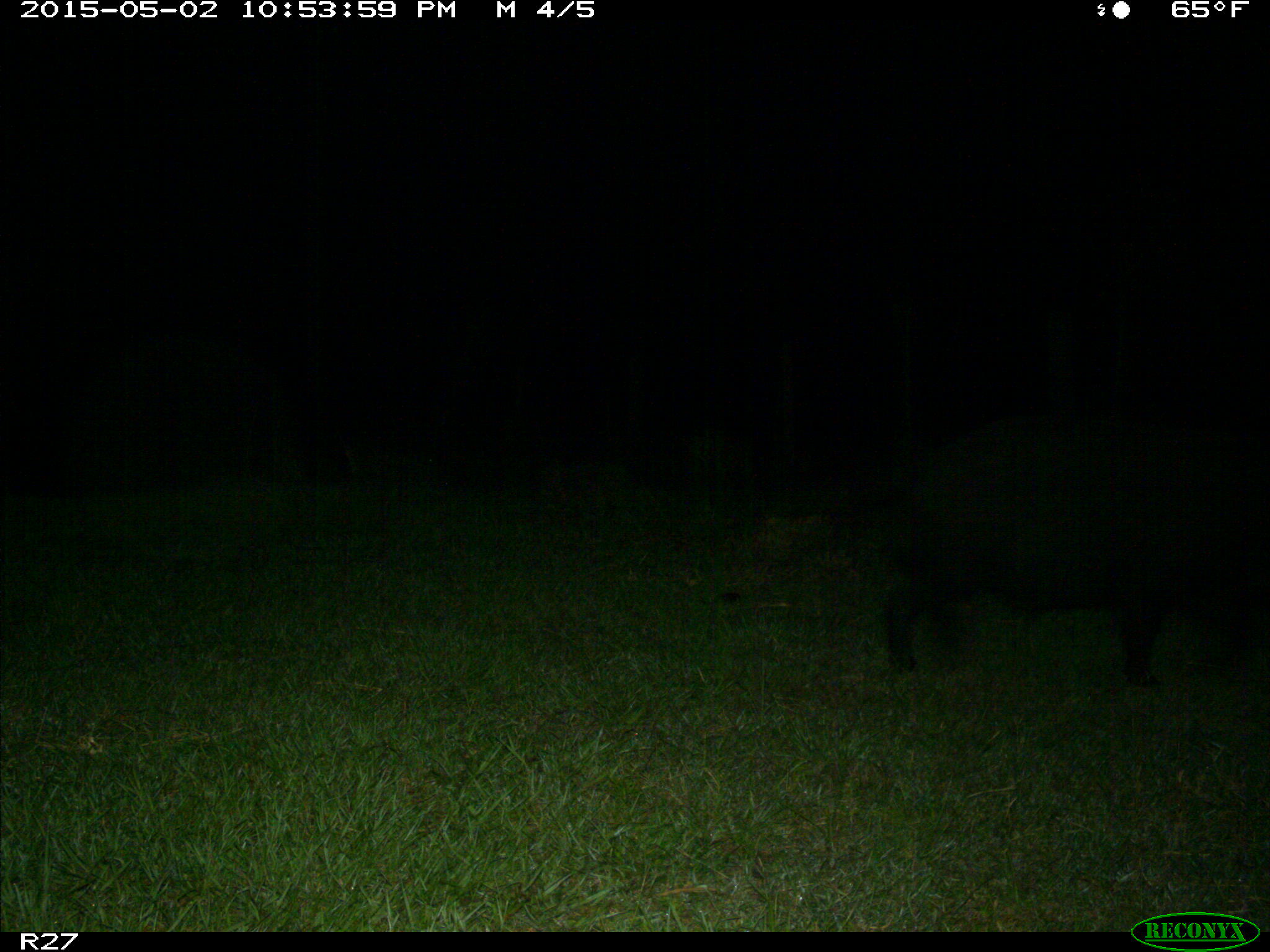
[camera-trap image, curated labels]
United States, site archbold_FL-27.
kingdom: Animalia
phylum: Chordata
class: Mammalia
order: Artiodactyla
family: Suidae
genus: Sus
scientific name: Sus scrofa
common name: wild boar